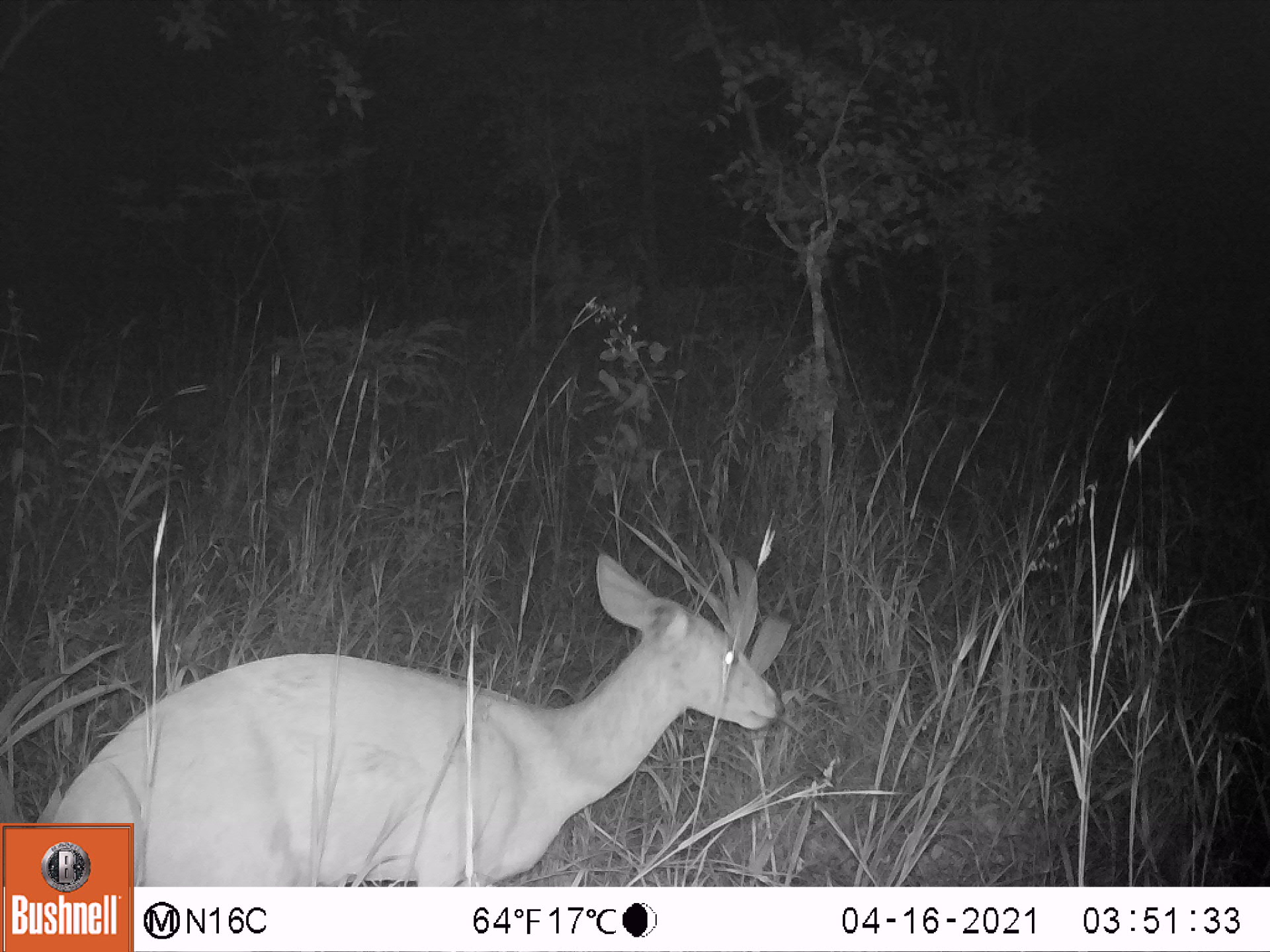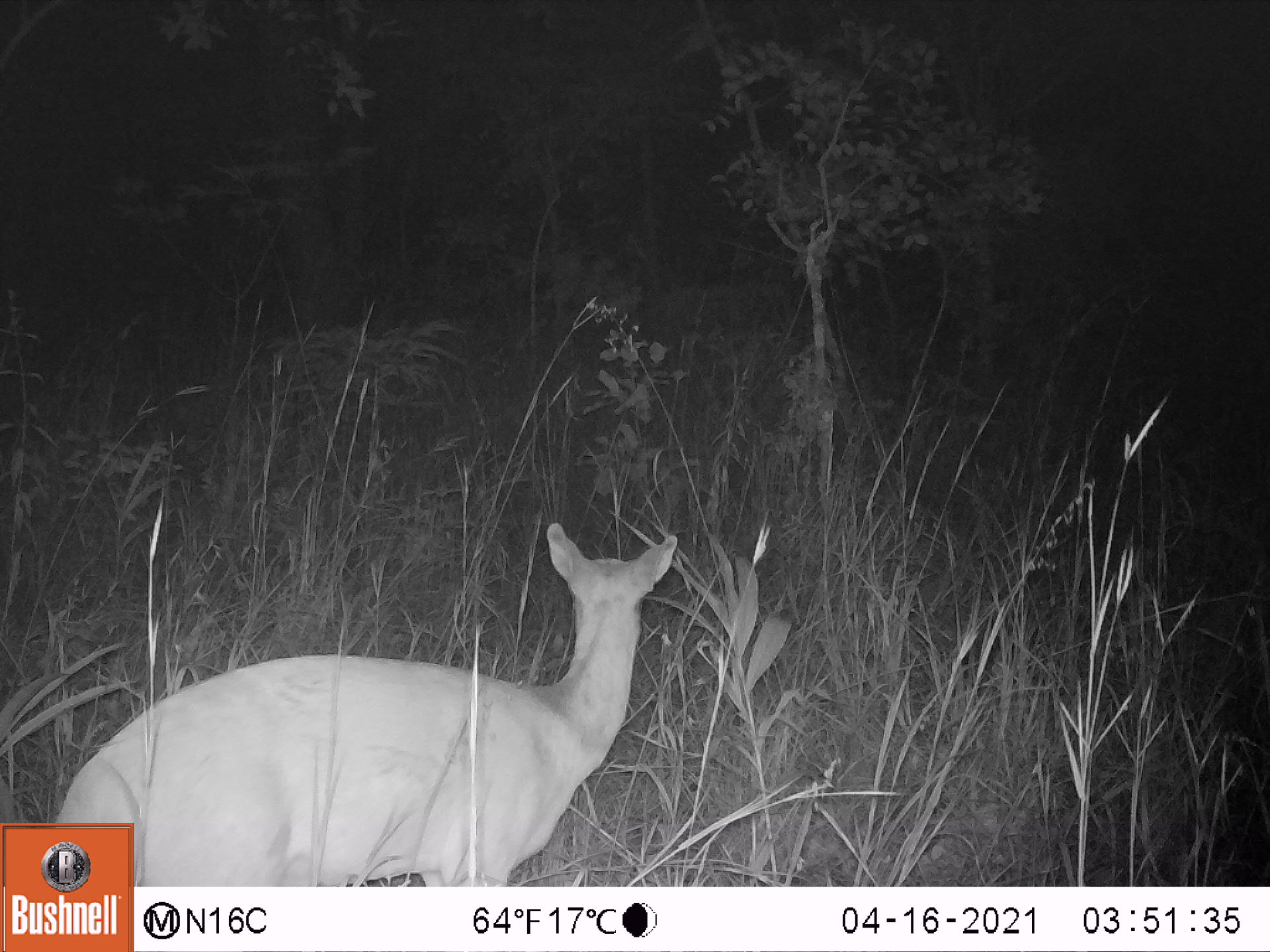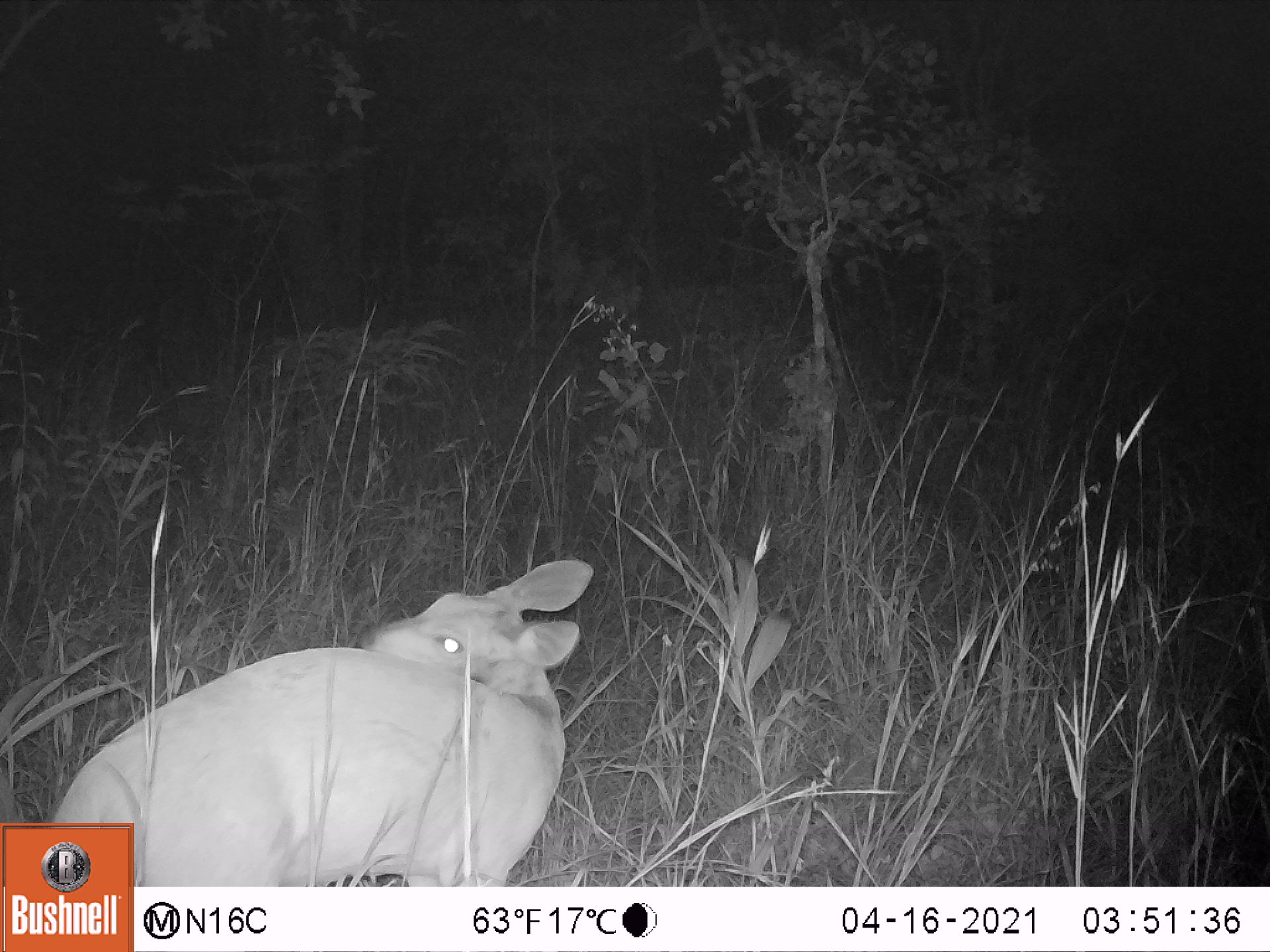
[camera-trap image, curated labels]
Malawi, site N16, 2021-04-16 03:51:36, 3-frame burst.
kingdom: Animalia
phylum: Chordata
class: Mammalia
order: Artiodactyla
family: Bovidae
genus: Tragelaphus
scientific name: Tragelaphus sylvaticus sylvaticus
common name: cape bushbuck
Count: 1.